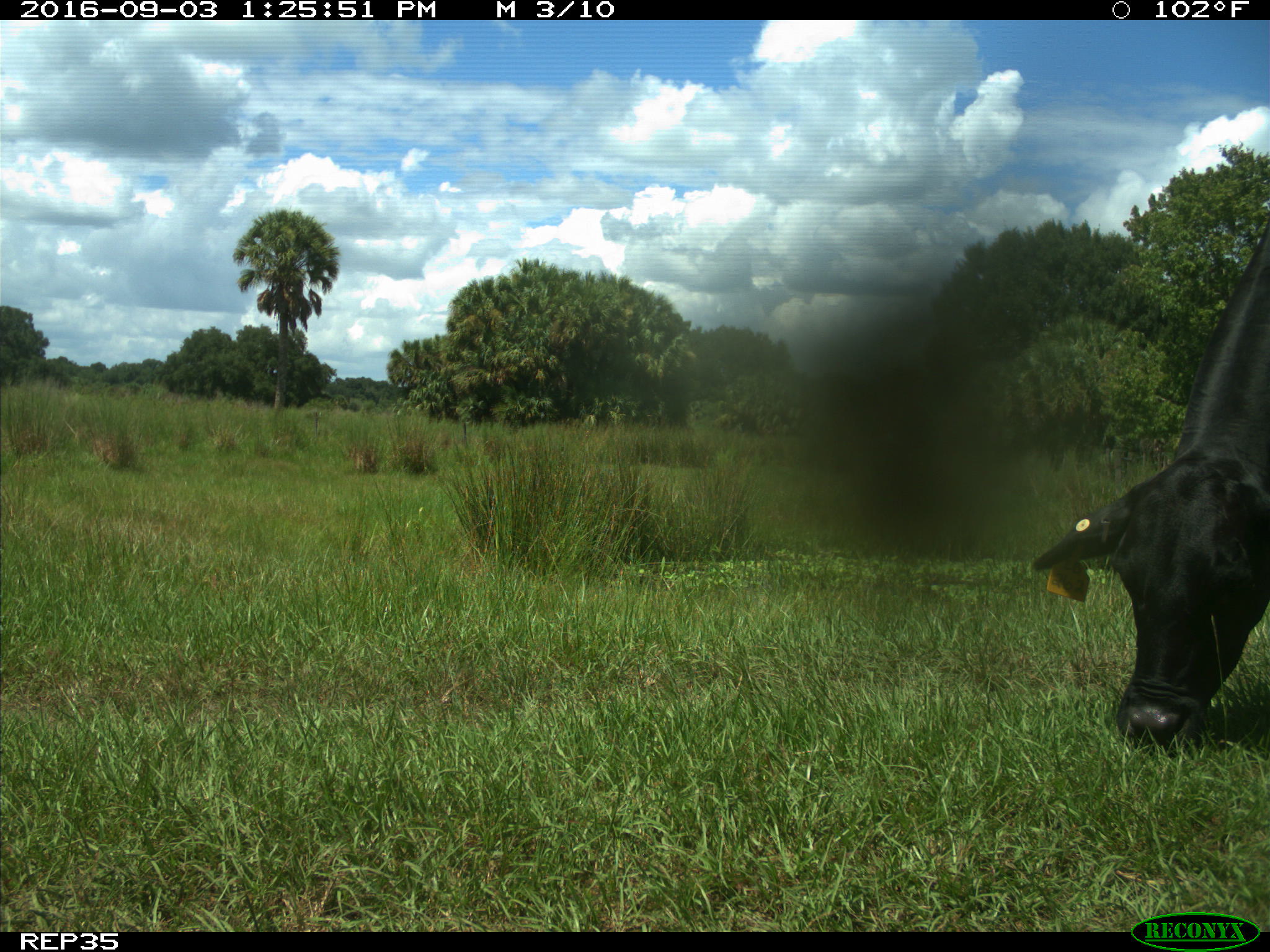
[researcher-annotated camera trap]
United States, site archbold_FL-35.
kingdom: Animalia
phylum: Chordata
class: Mammalia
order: Artiodactyla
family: Bovidae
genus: Bos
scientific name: Bos taurus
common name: domestic cow